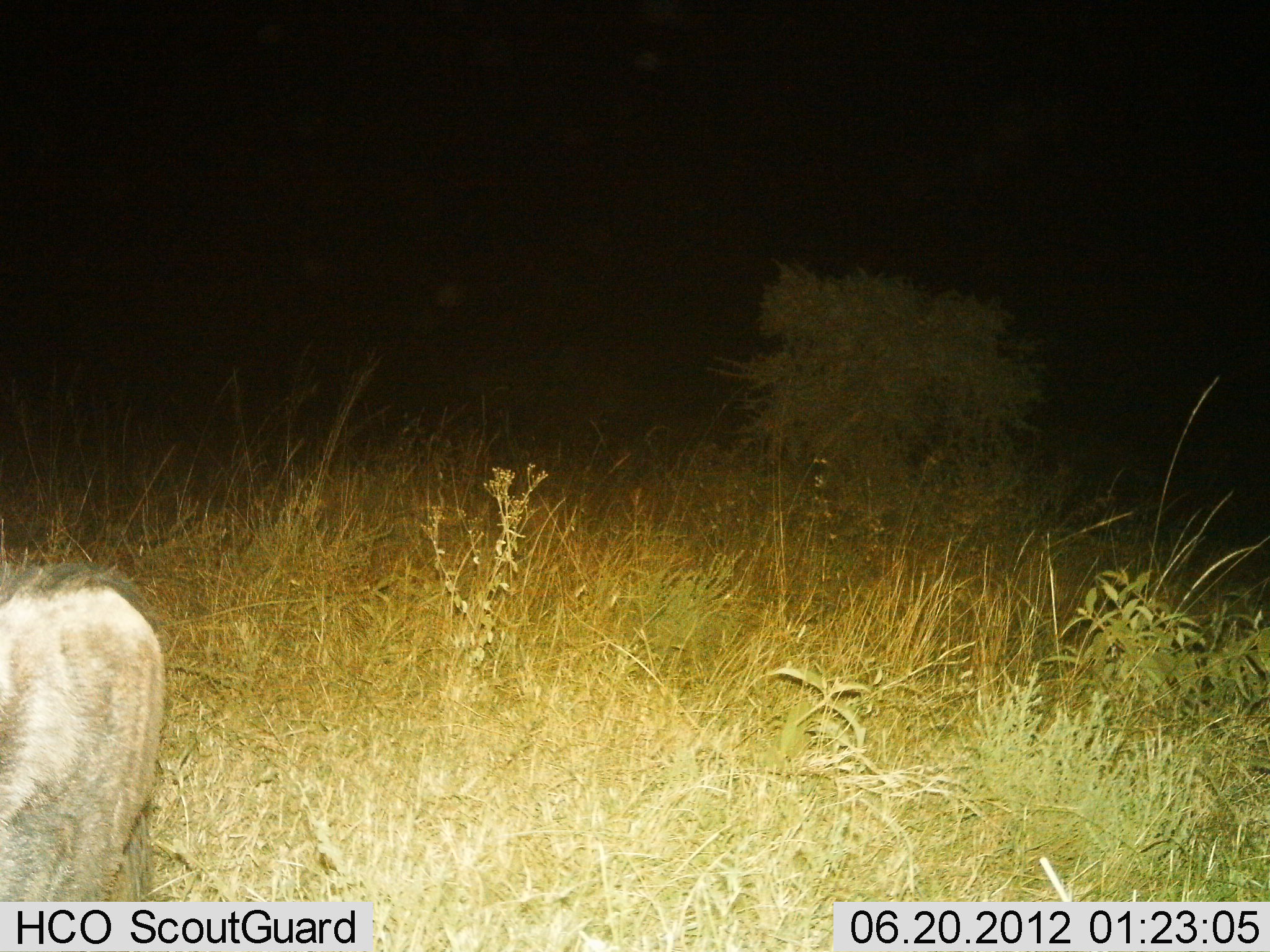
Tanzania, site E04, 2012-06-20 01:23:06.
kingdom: Animalia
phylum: Chordata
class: Mammalia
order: Artiodactyla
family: Suidae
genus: Phacochoerus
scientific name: Phacochoerus africanus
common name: warthog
Warthog (Phacochoerus africanus), count 1. Behavior (volunteer vote fractions): standing 75%, resting 0%, moving 12%, interacting 0%. Young present (vote fraction): 0%. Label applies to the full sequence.